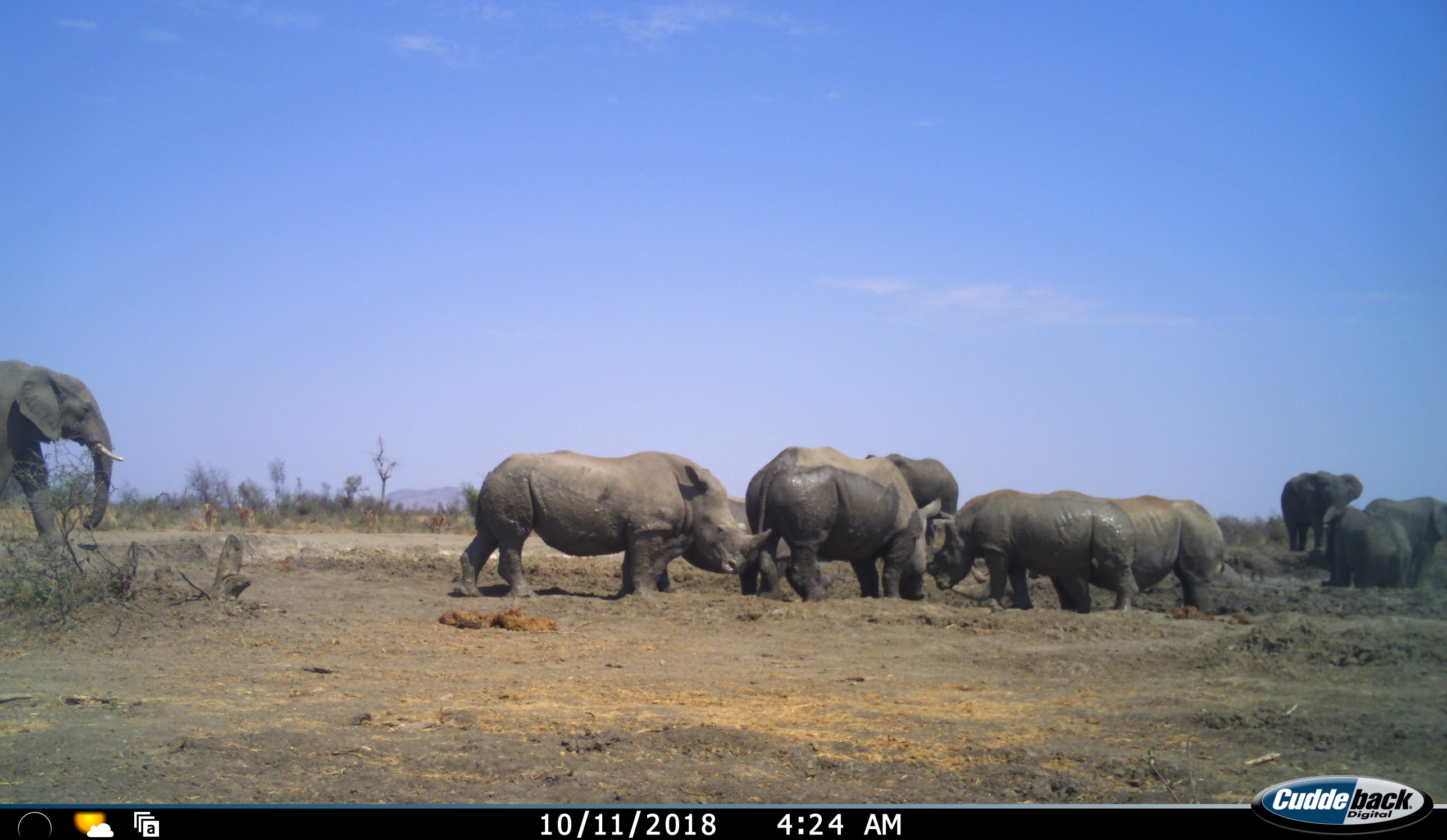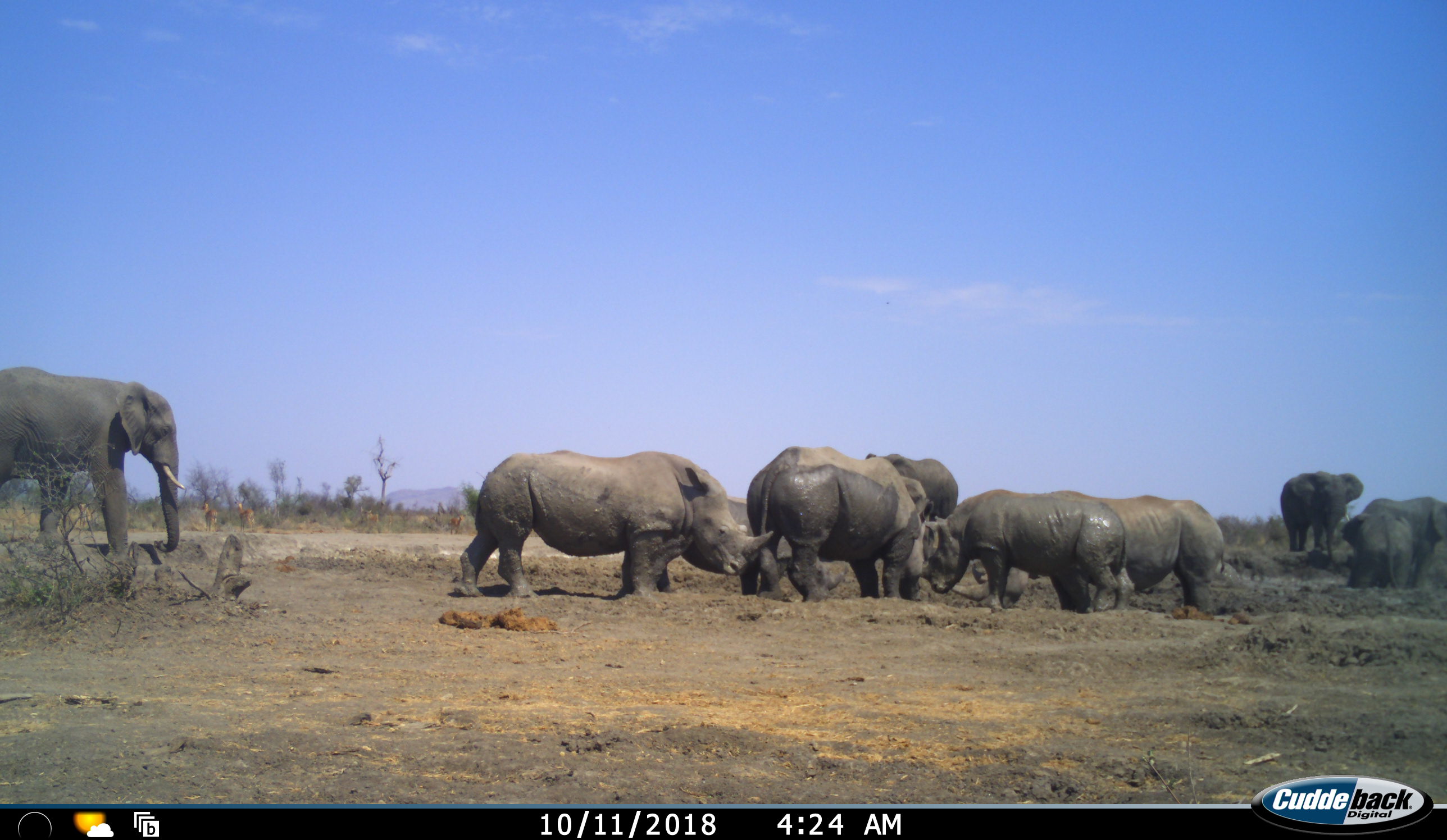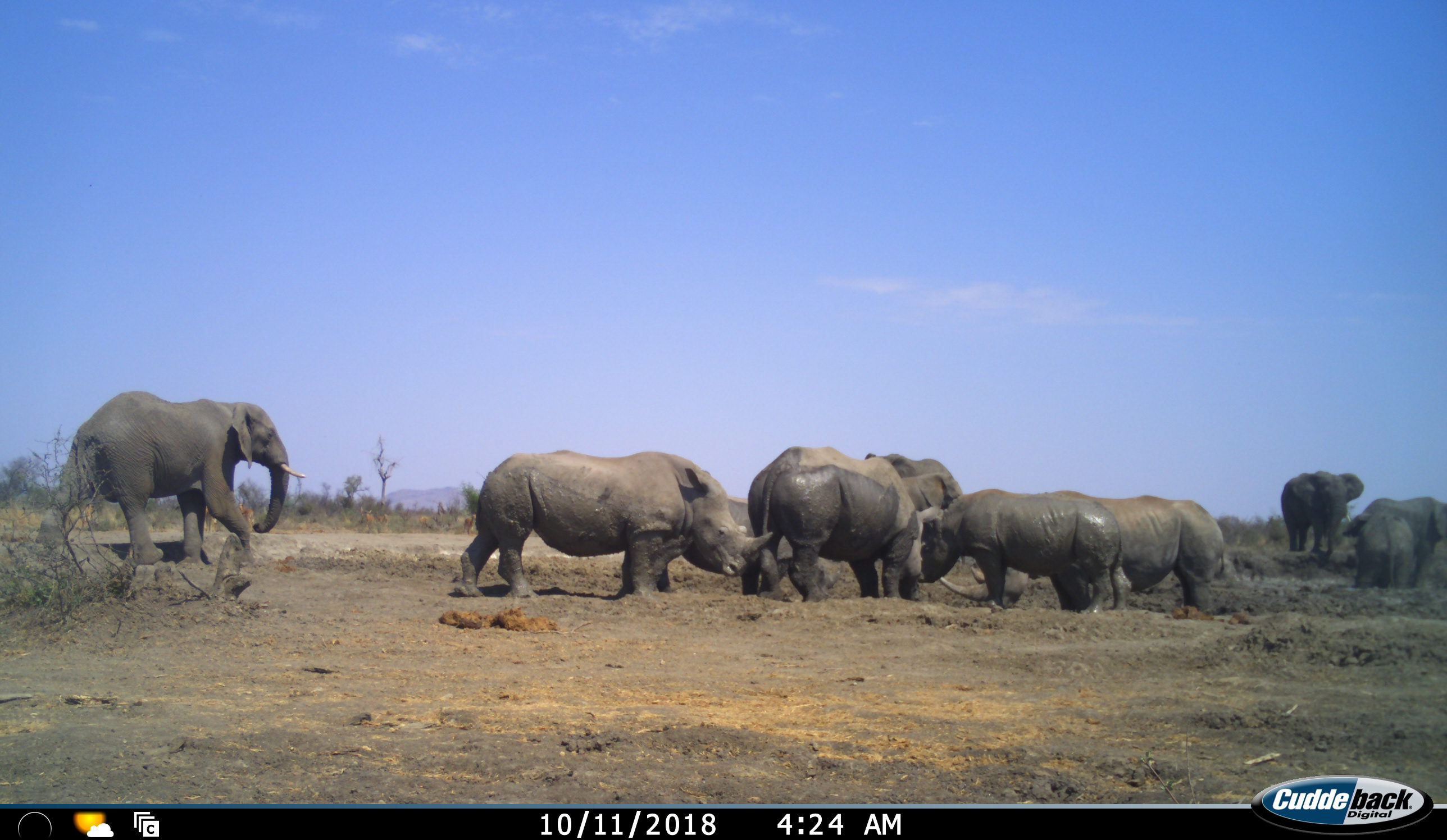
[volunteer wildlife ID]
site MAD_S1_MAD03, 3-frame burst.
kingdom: Animalia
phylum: Chordata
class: Mammalia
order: Proboscidea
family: Elephantidae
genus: Loxodonta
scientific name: Loxodonta africana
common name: african bush elephant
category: elephant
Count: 5.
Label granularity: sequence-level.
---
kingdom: Animalia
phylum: Chordata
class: Mammalia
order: Perissodactyla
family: Rhinocerotidae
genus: Ceratotherium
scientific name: Ceratotherium simum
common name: white rhinoceros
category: rhinoceroswhite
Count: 4.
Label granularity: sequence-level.